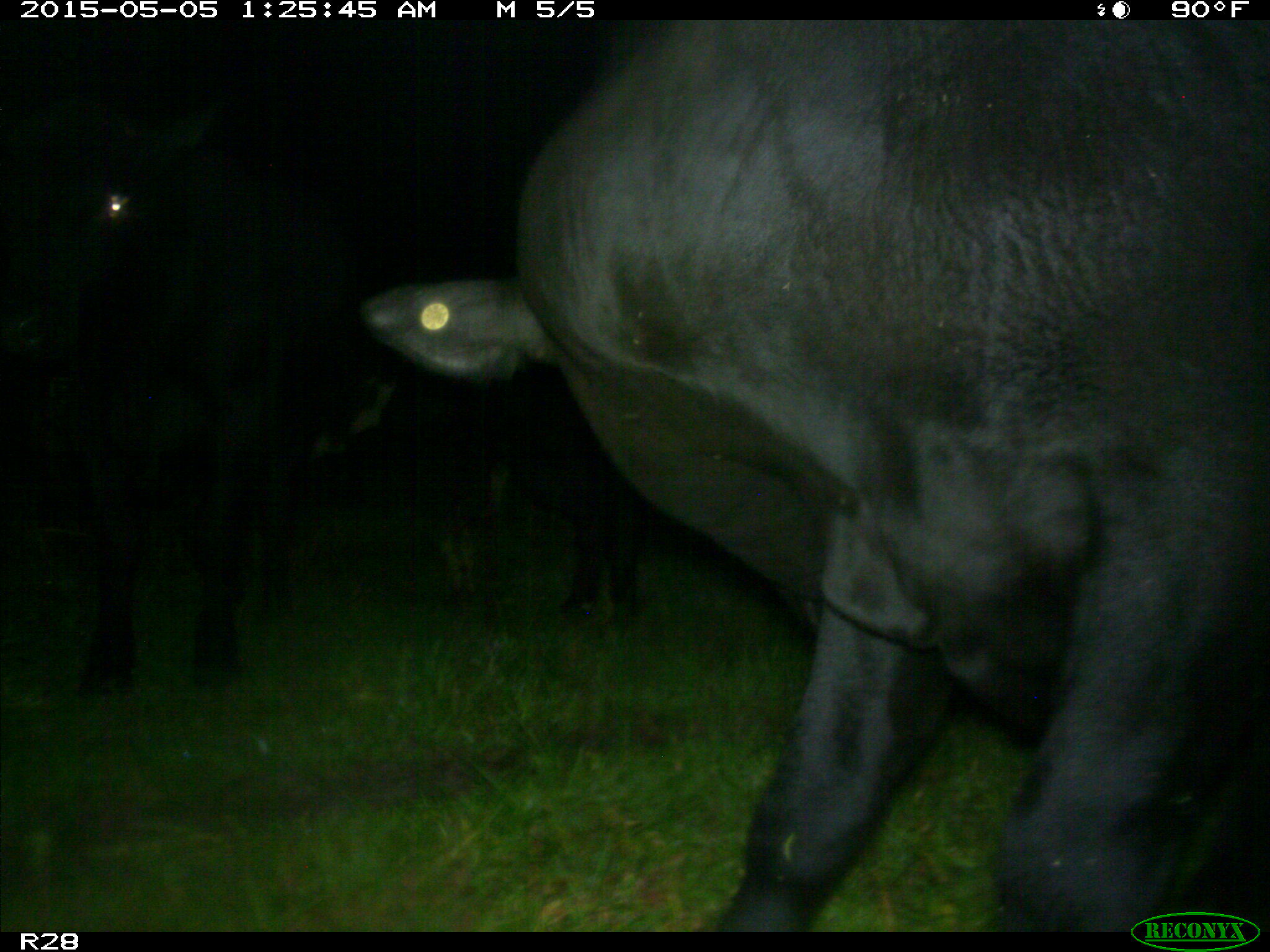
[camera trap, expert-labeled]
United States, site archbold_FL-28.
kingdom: Animalia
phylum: Chordata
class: Mammalia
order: Artiodactyla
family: Bovidae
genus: Bos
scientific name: Bos taurus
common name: domestic cow